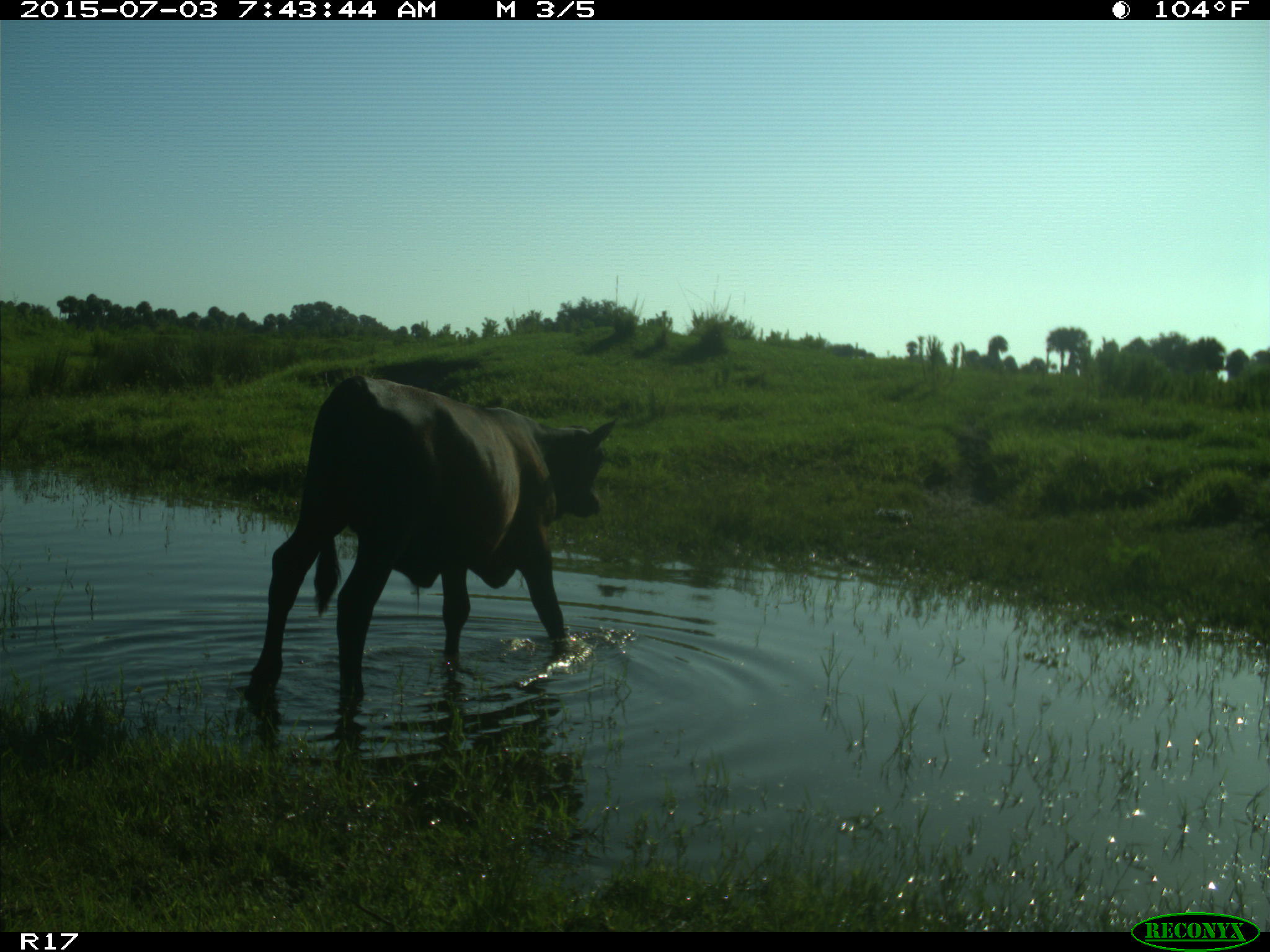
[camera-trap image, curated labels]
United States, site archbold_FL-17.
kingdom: Animalia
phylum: Chordata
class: Mammalia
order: Artiodactyla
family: Bovidae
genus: Bos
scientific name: Bos taurus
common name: domestic cow